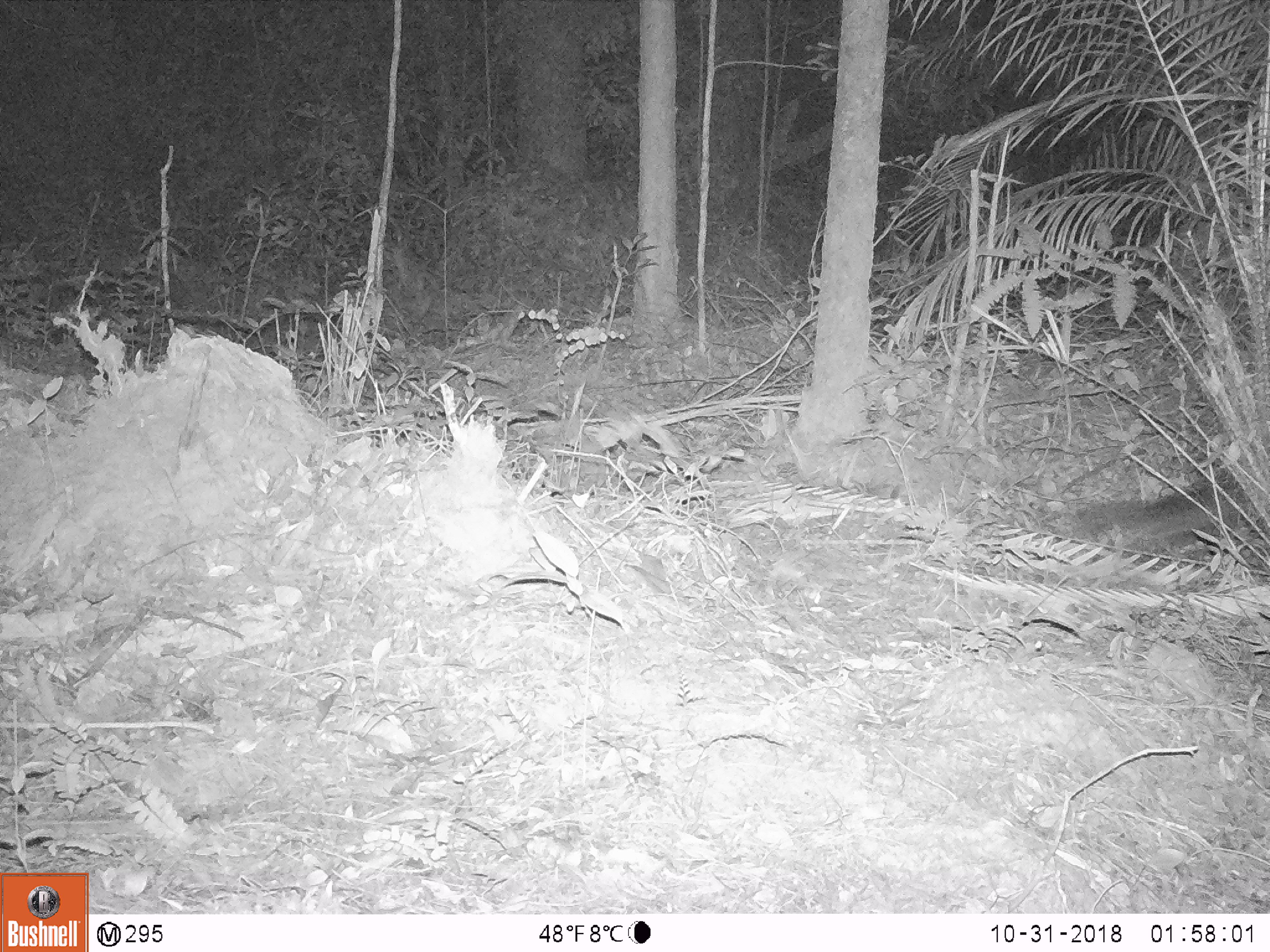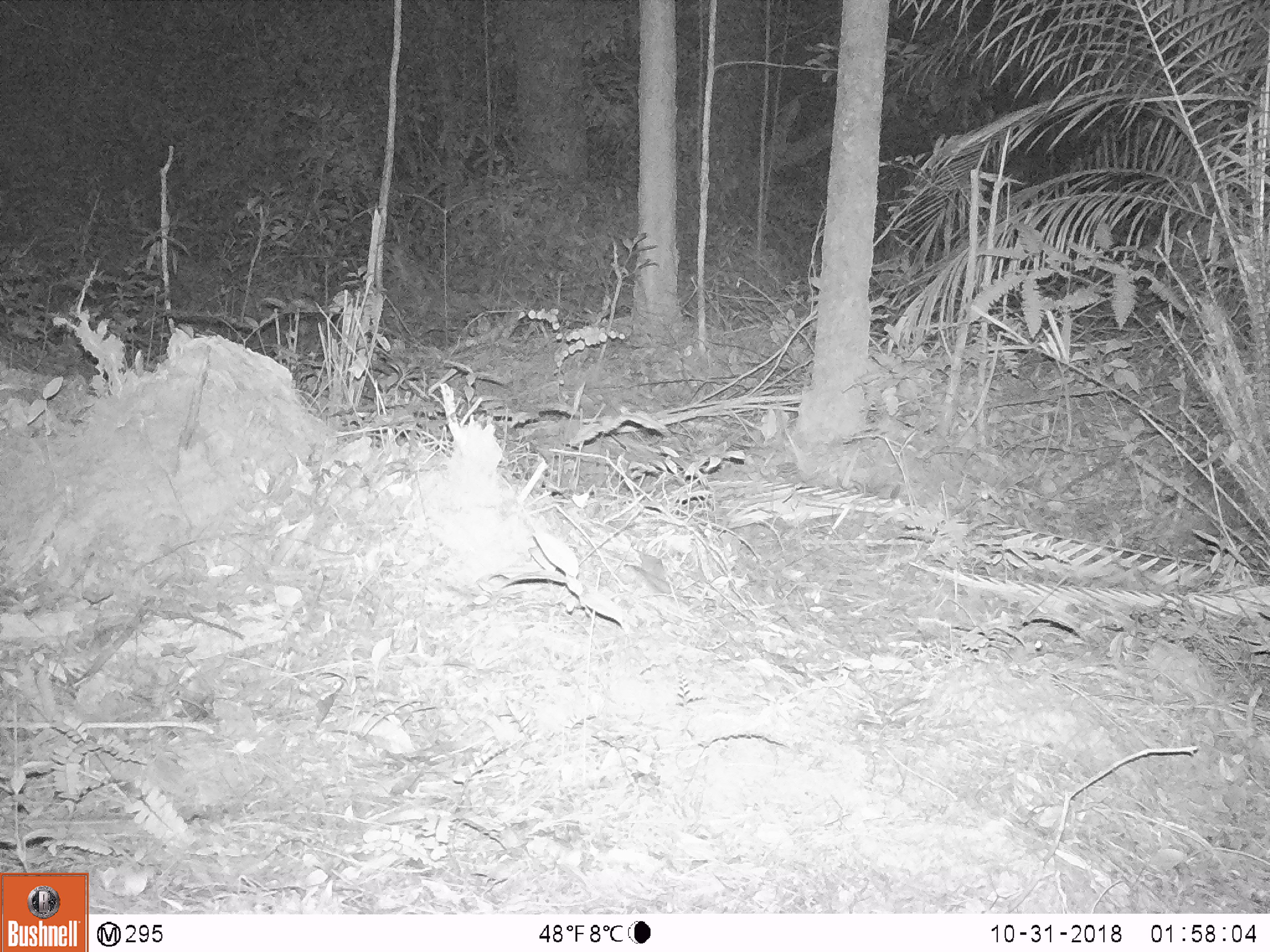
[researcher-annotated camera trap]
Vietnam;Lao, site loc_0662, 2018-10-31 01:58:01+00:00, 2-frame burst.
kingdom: Animalia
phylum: Chordata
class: Mammalia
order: Carnivora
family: Mustelidae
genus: Melogale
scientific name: Melogale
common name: ferret badger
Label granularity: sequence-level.